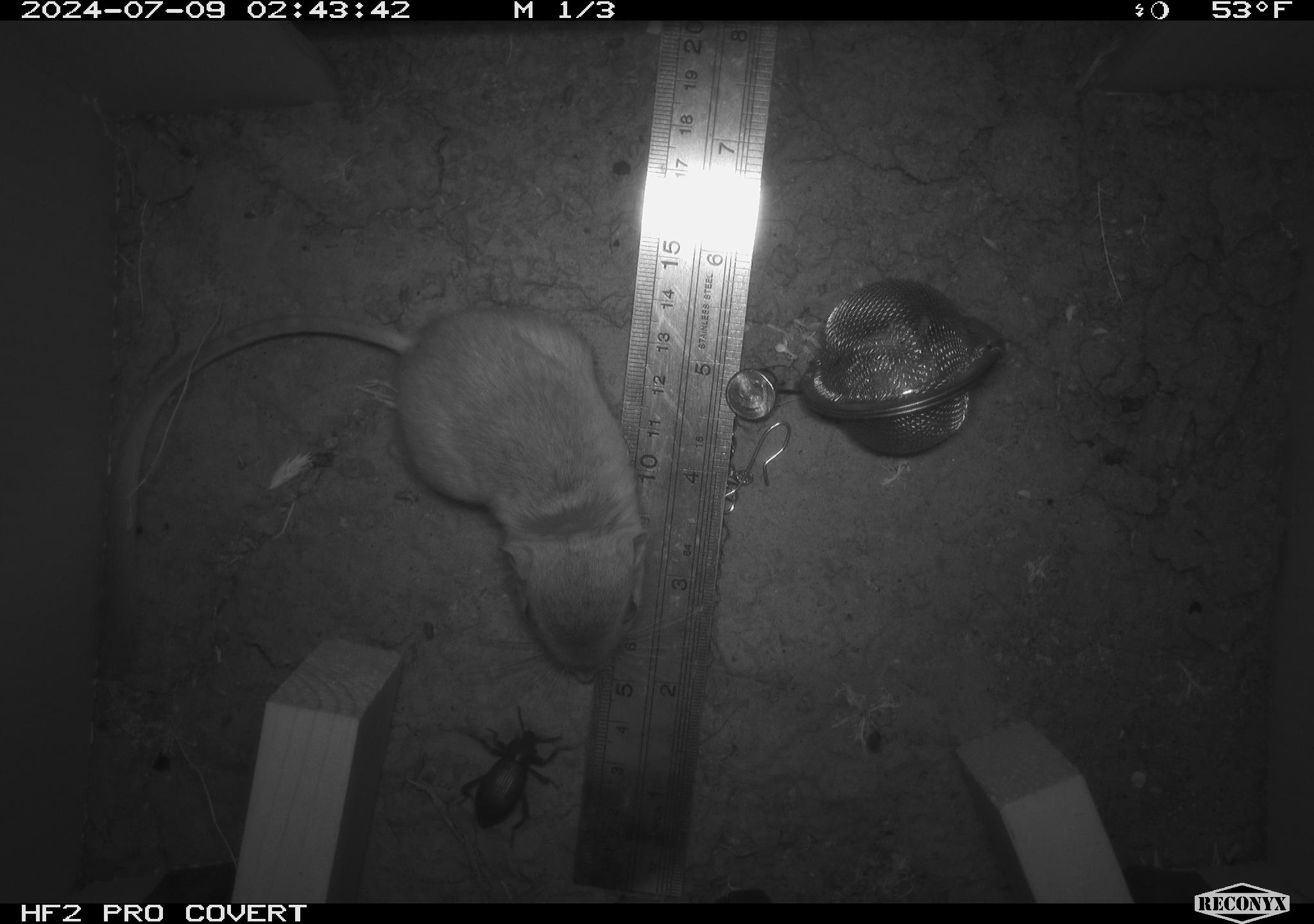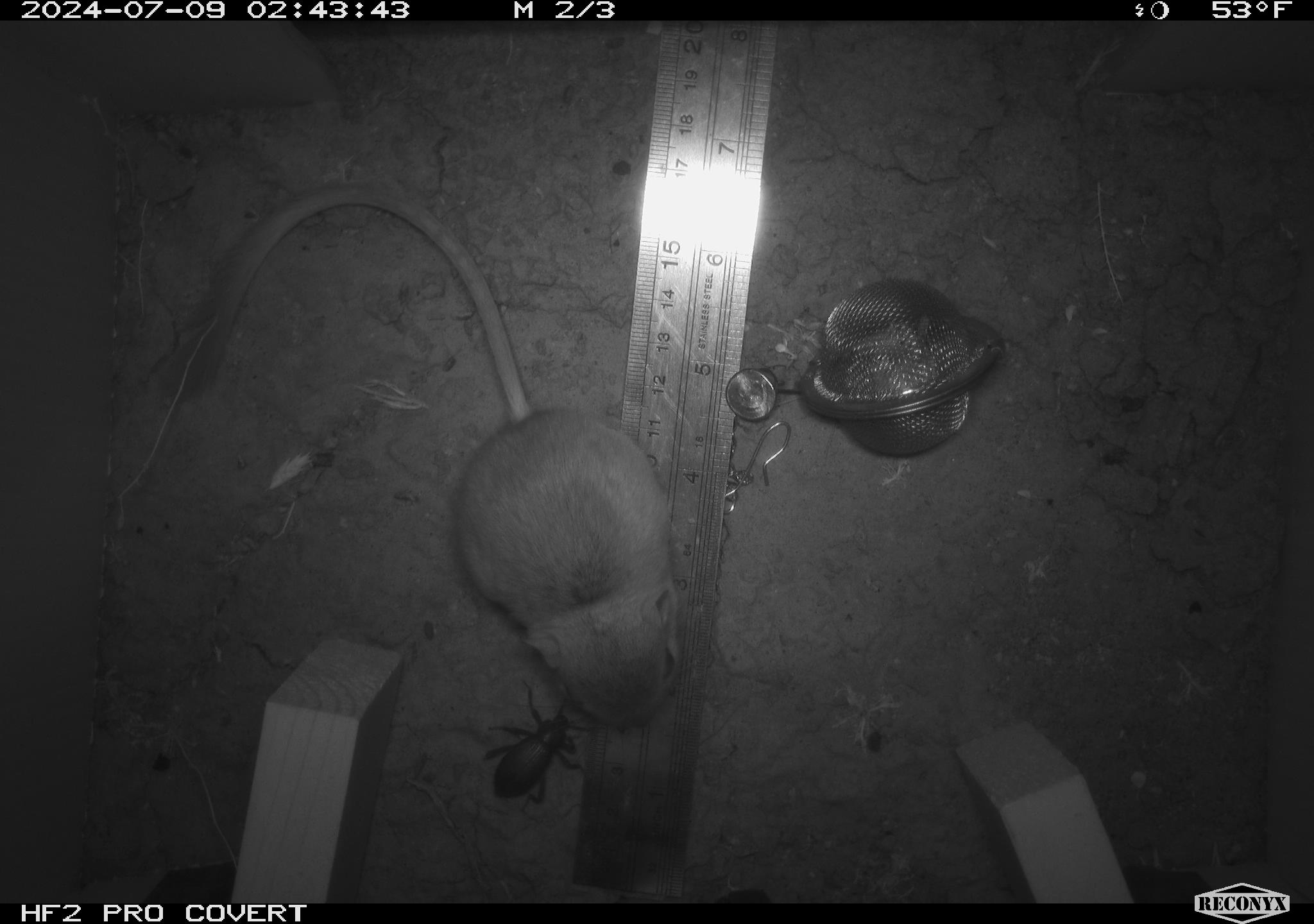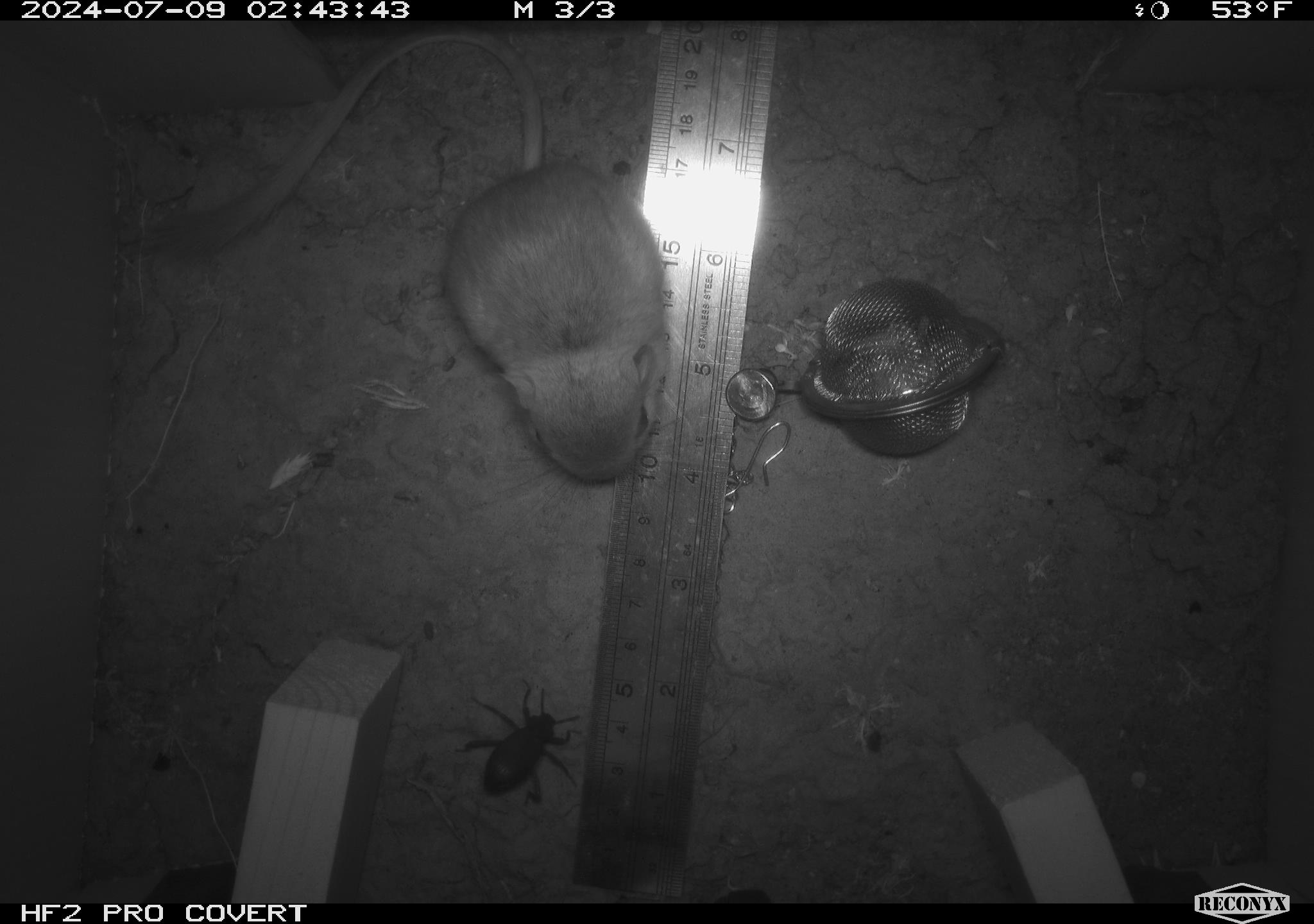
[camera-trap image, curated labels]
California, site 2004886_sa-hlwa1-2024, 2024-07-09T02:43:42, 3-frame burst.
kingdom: Animalia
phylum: Chordata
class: Mammalia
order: Rodentia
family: Heteromyidae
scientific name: Heteromyidae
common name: kangaroo rats and pocket mice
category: heteromyidae family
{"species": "heteromyidae family (kangaroo rats and pocket mice) (Heteromyidae)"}